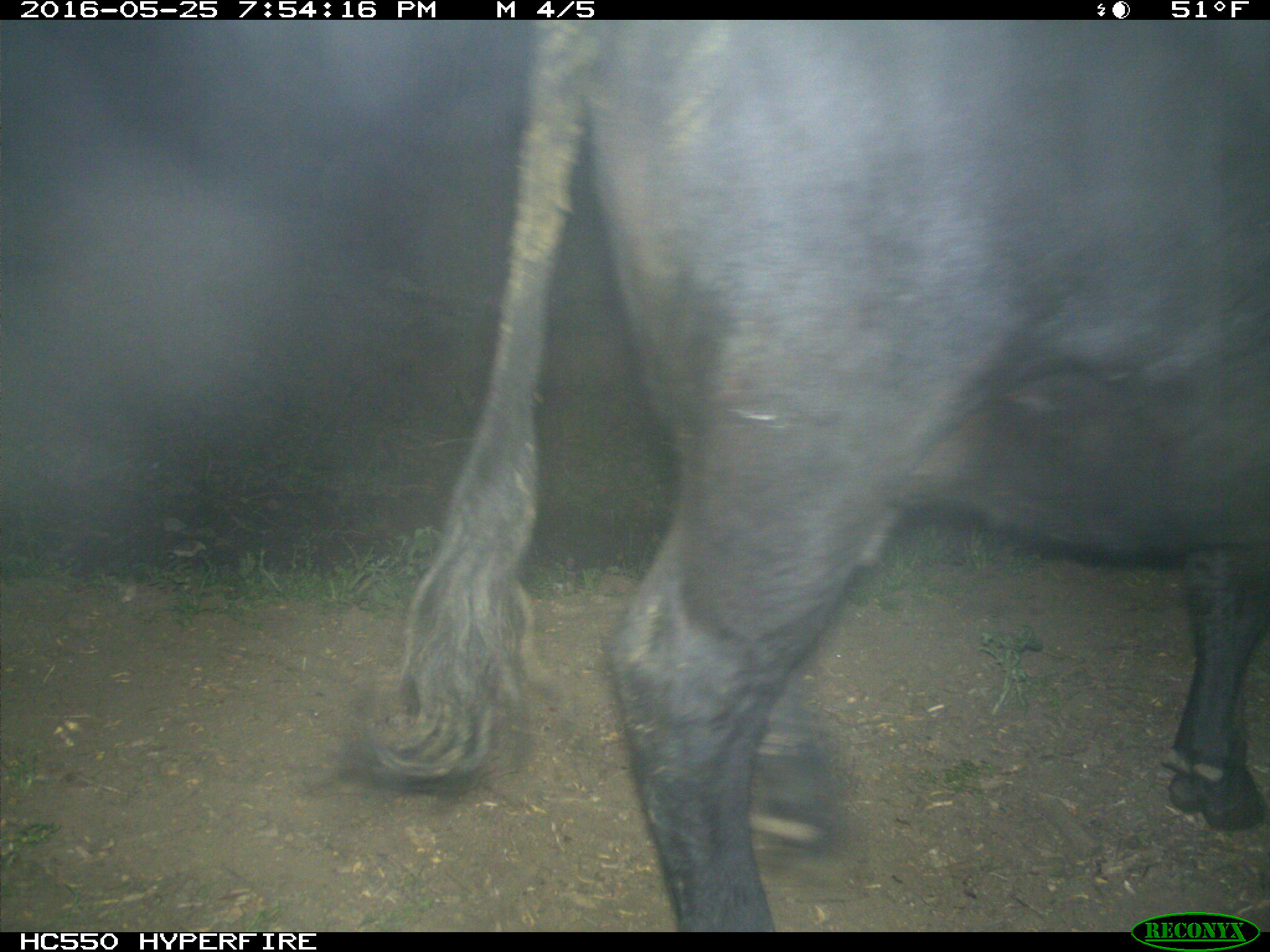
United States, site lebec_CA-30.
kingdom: Animalia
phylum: Chordata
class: Mammalia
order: Artiodactyla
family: Bovidae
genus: Bos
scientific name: Bos taurus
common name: domestic cow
Bos taurus (domestic cow).